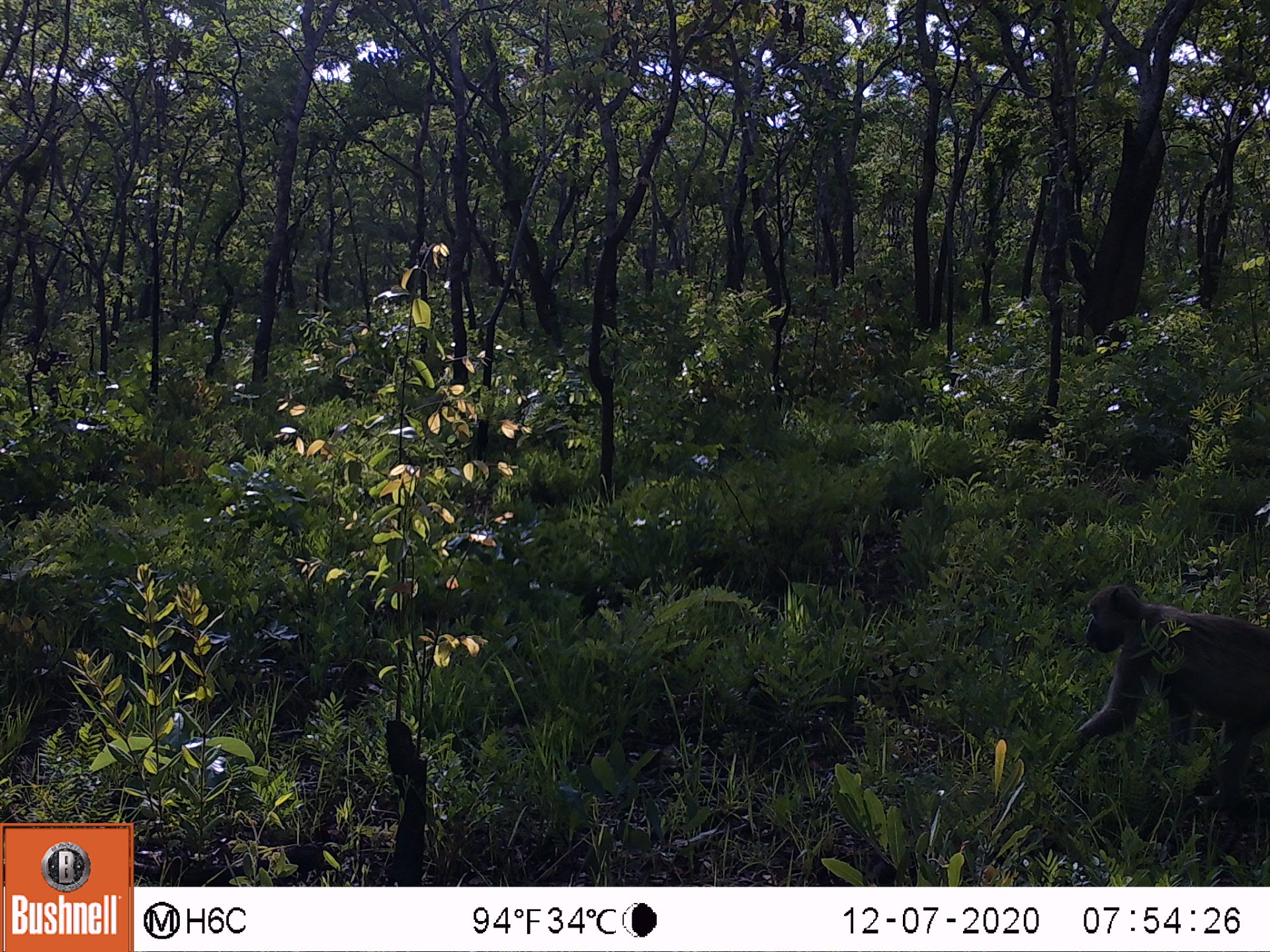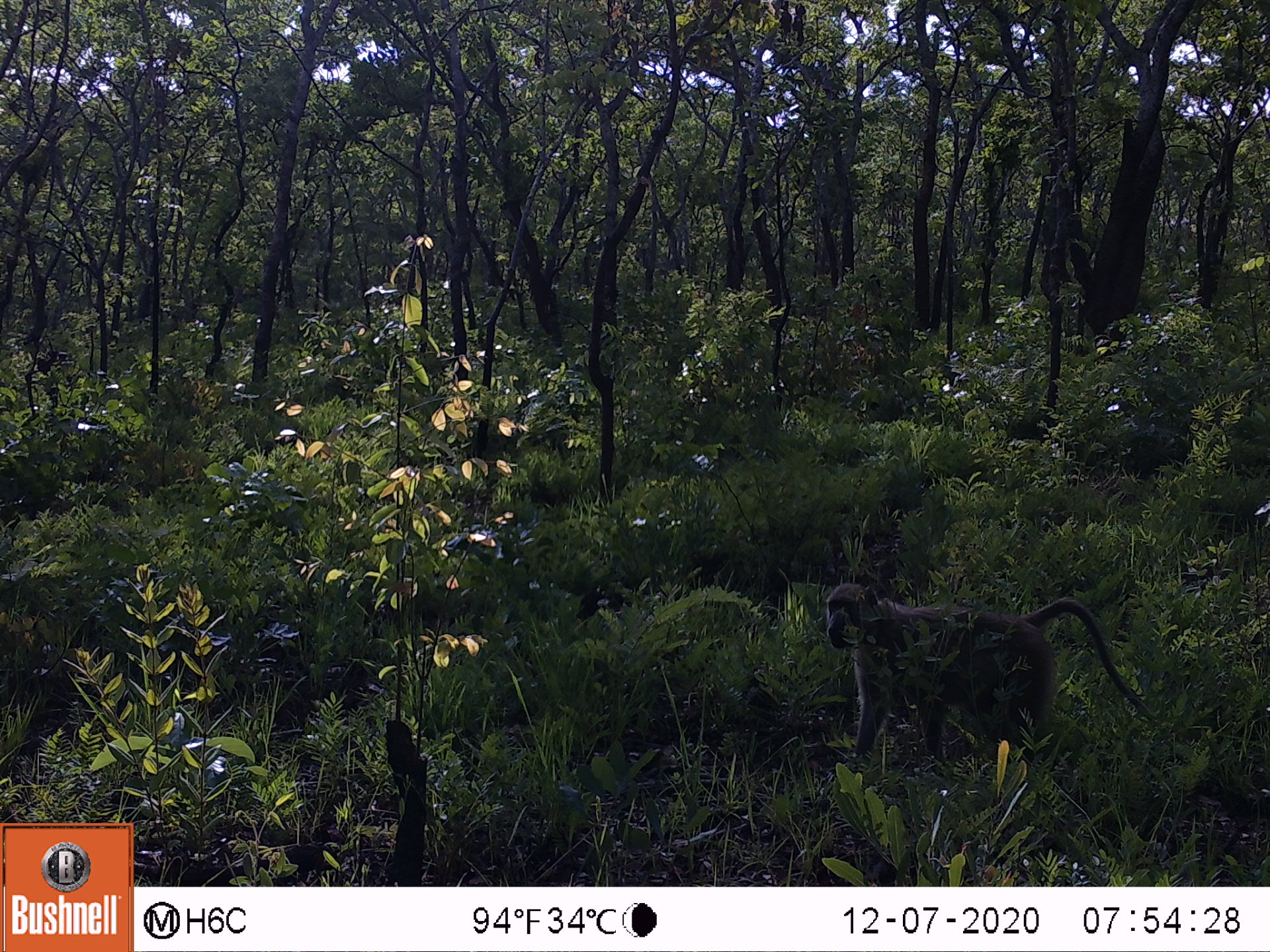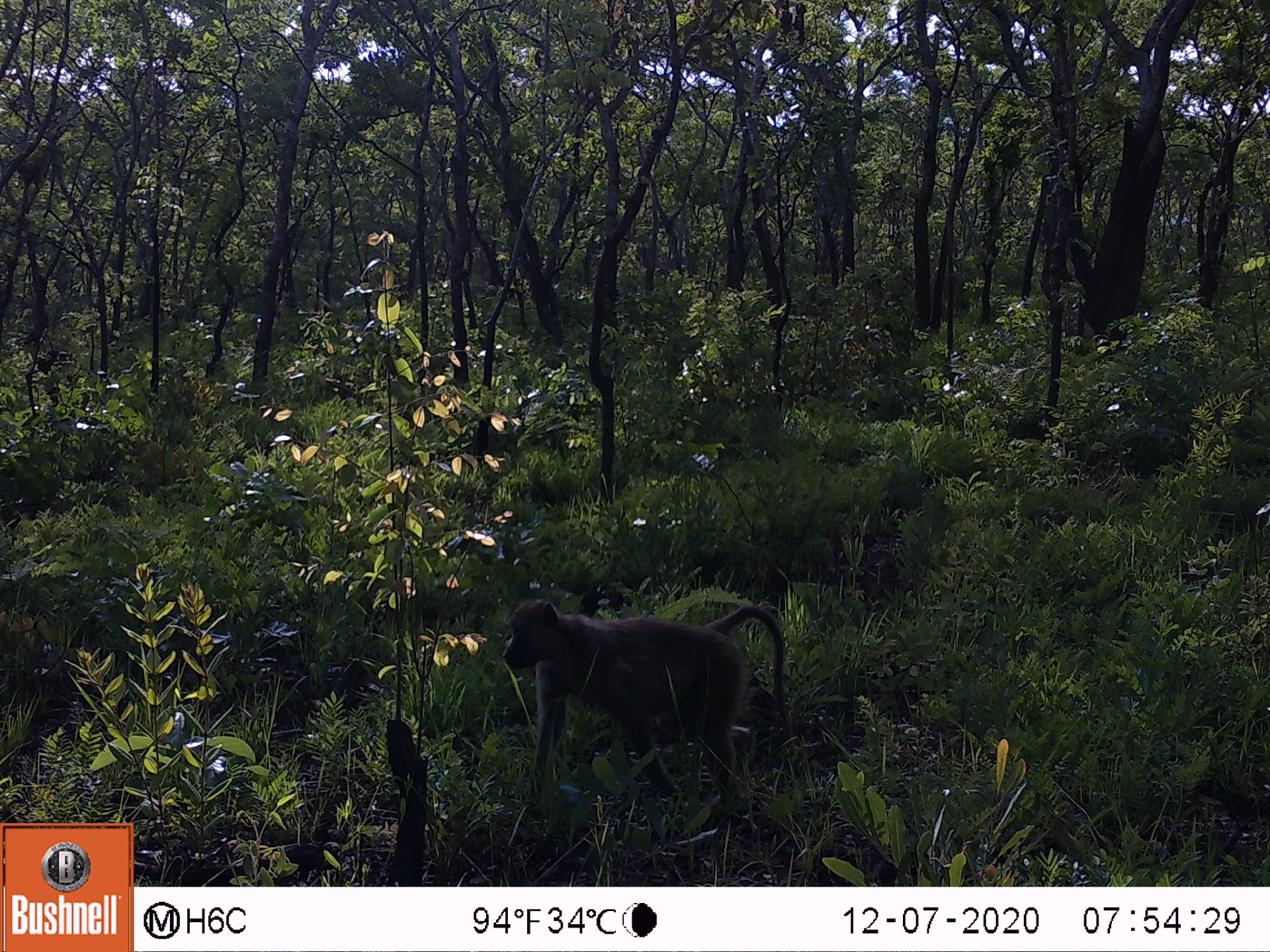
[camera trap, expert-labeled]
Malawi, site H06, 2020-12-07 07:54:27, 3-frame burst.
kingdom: Animalia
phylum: Chordata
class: Mammalia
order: Primates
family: Cercopithecidae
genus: Papio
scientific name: Papio cynocephalus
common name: yellow baboon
Yellow baboon (Papio cynocephalus), count 1.